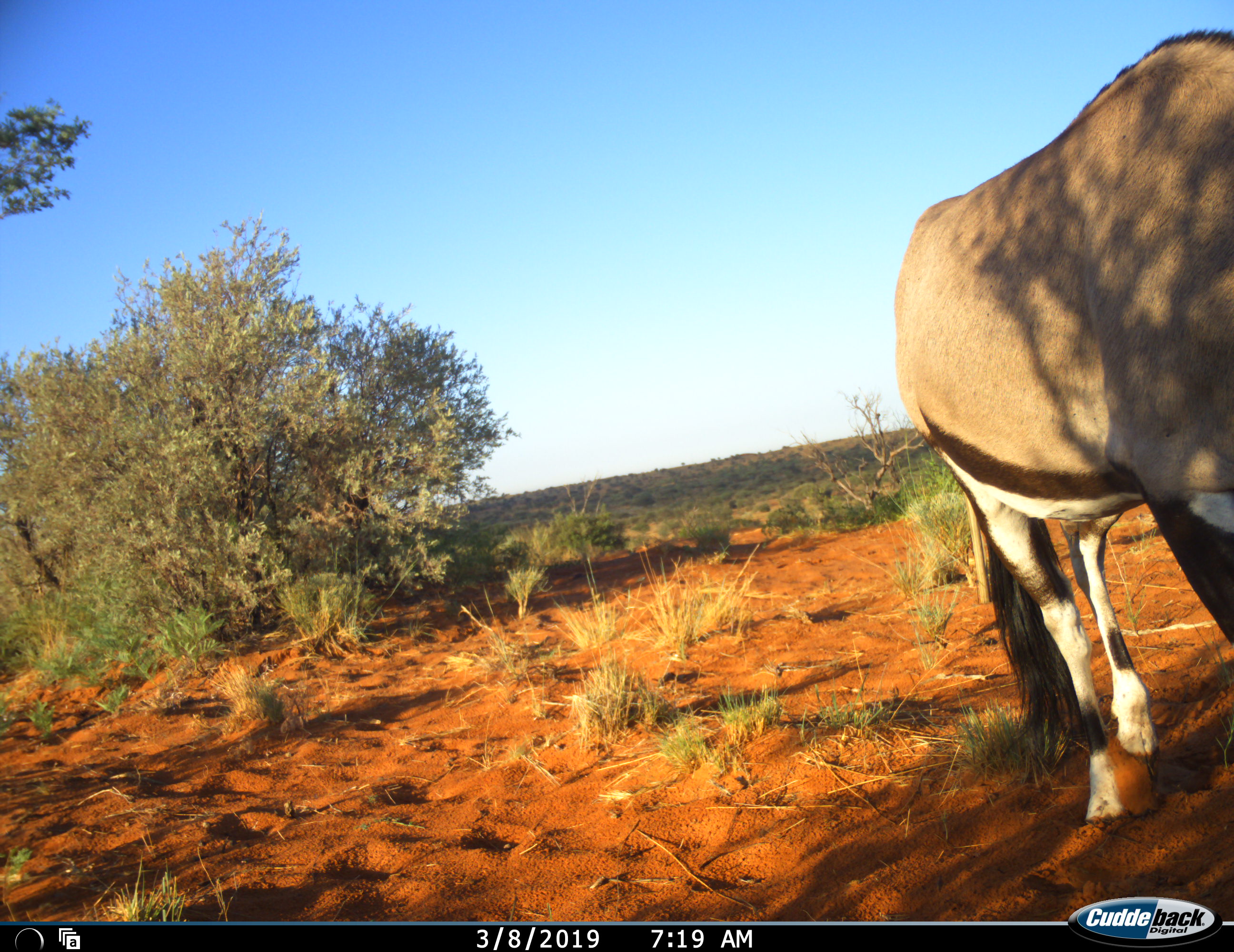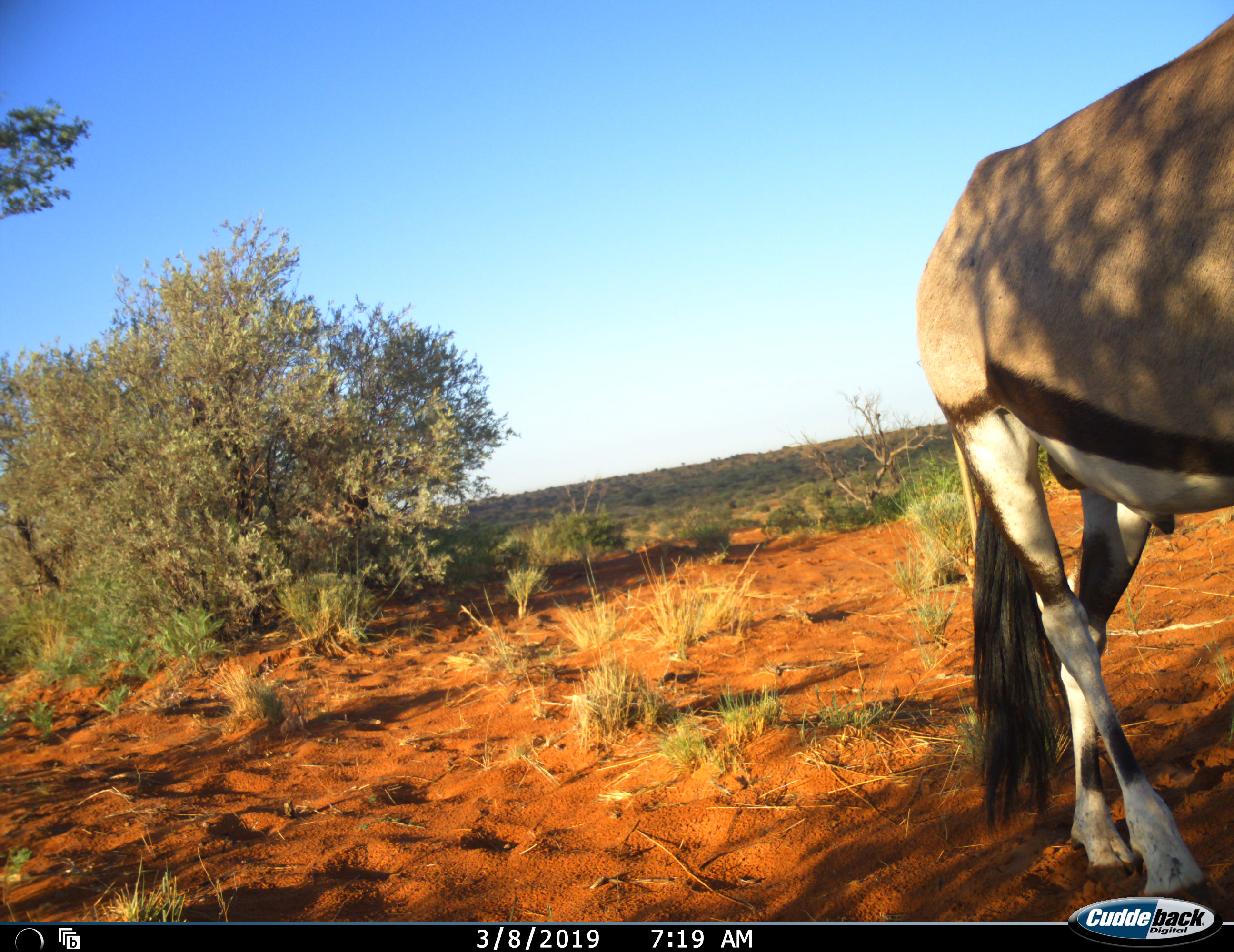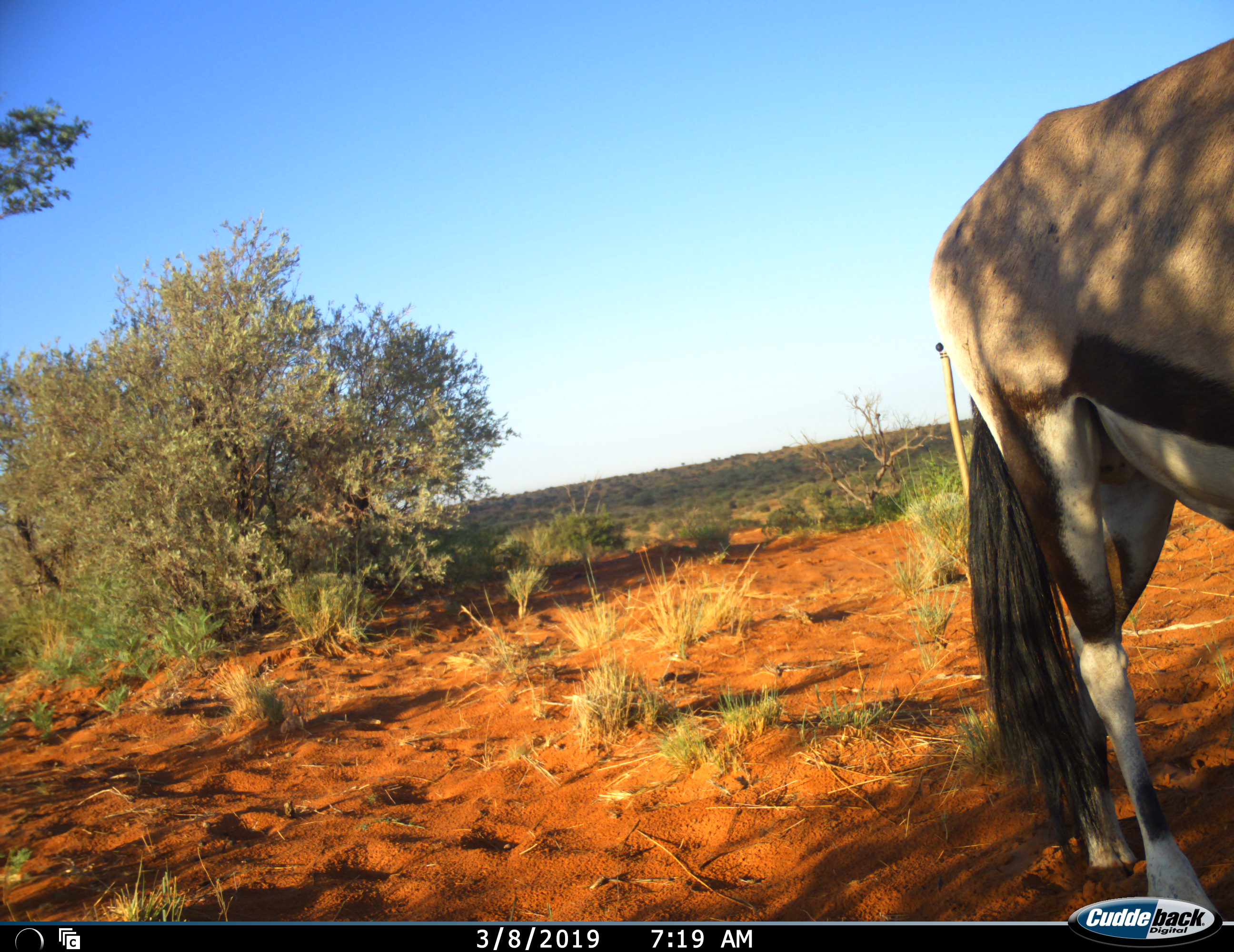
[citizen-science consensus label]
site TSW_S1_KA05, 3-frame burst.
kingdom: Animalia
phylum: Chordata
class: Mammalia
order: Artiodactyla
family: Bovidae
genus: Oryx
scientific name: Oryx gazella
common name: gemsbok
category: oryx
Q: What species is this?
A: Oryx (gemsbok) (Oryx gazella).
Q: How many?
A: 1.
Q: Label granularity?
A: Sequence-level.